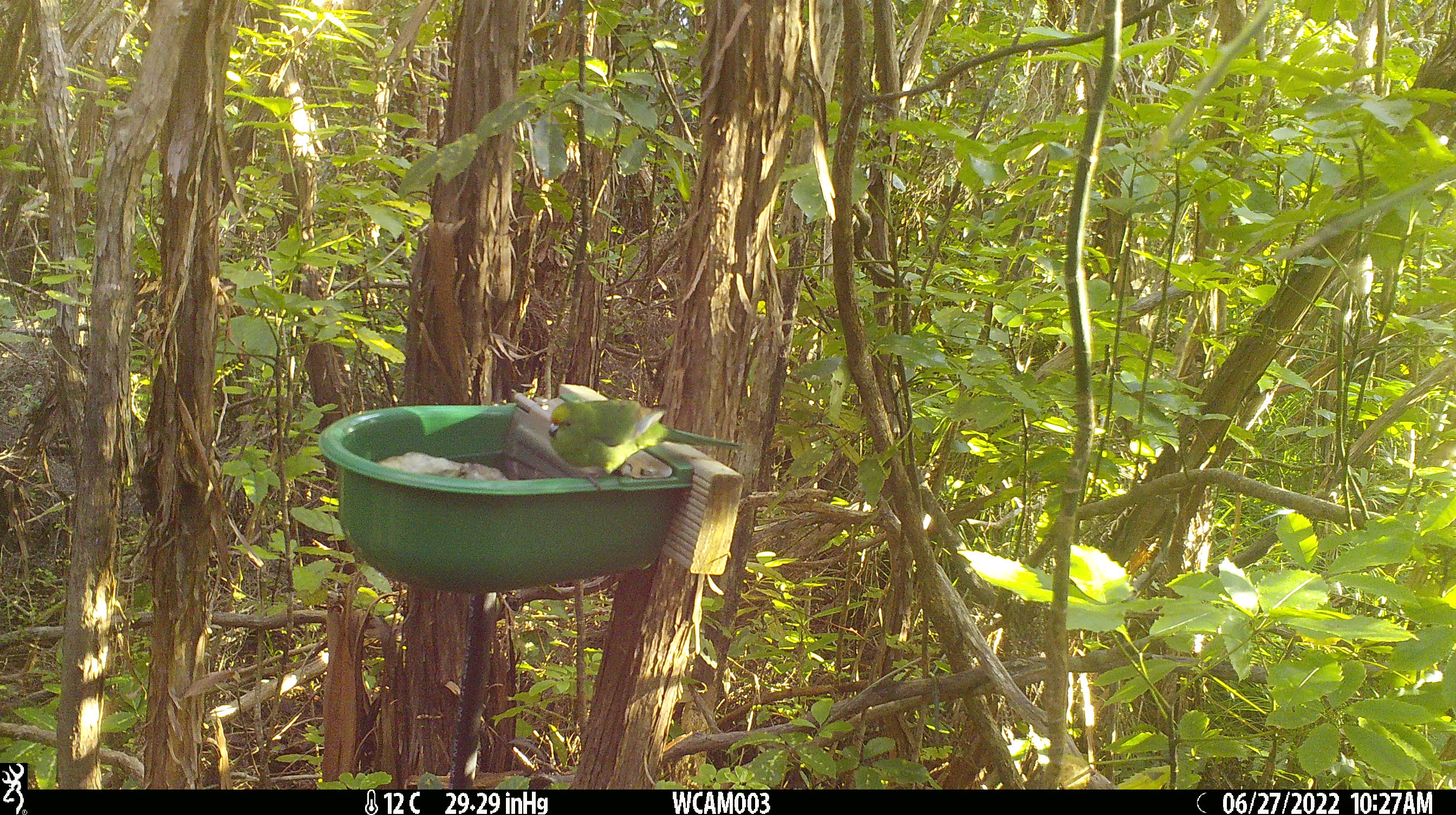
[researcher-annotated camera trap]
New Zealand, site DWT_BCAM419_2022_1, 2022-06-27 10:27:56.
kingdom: Animalia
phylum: Chordata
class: Aves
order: Psittaciformes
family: Psittaculidae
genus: Cyanoramphus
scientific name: Cyanoramphus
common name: parakeet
Parakeet (Cyanoramphus).